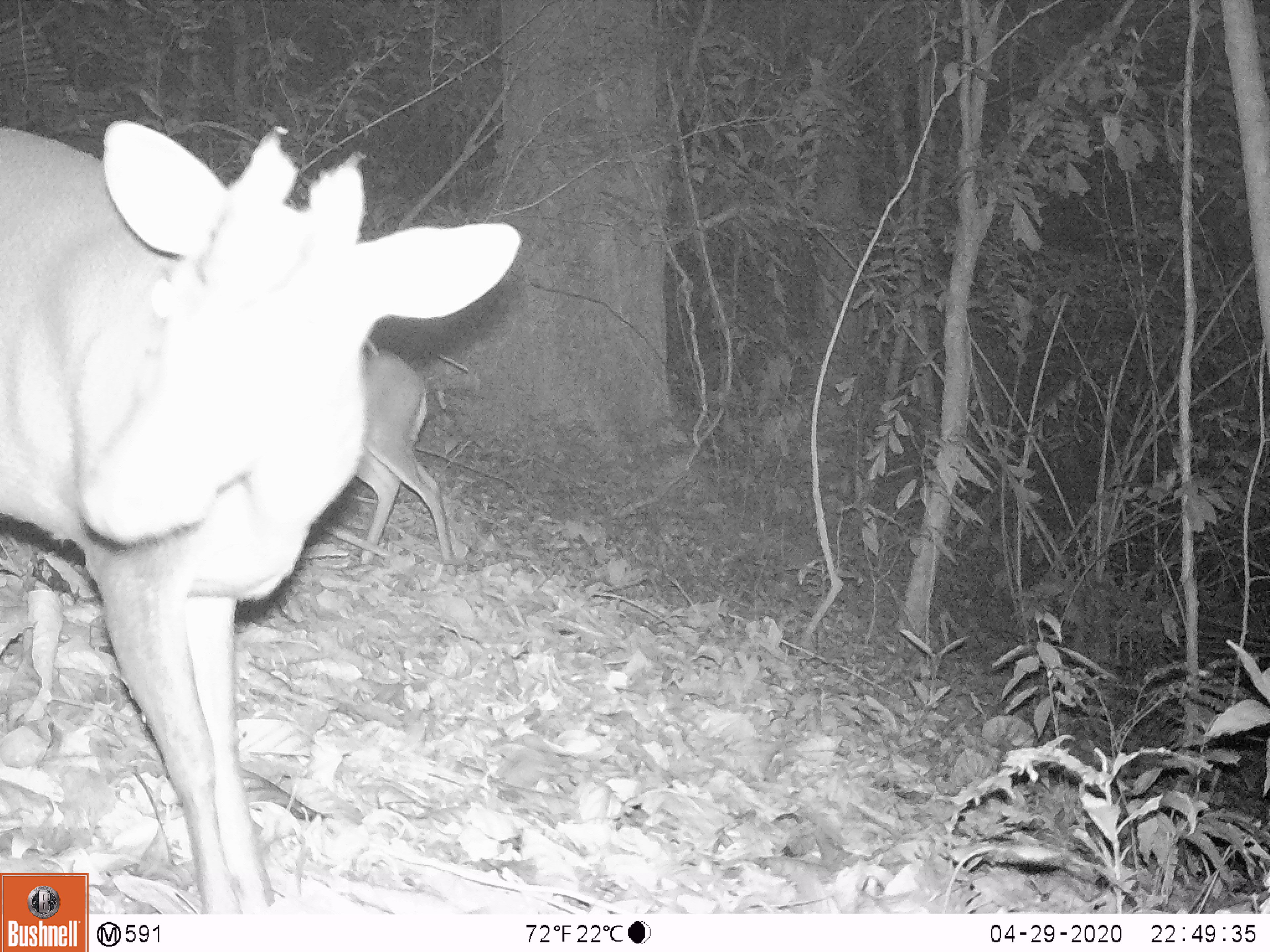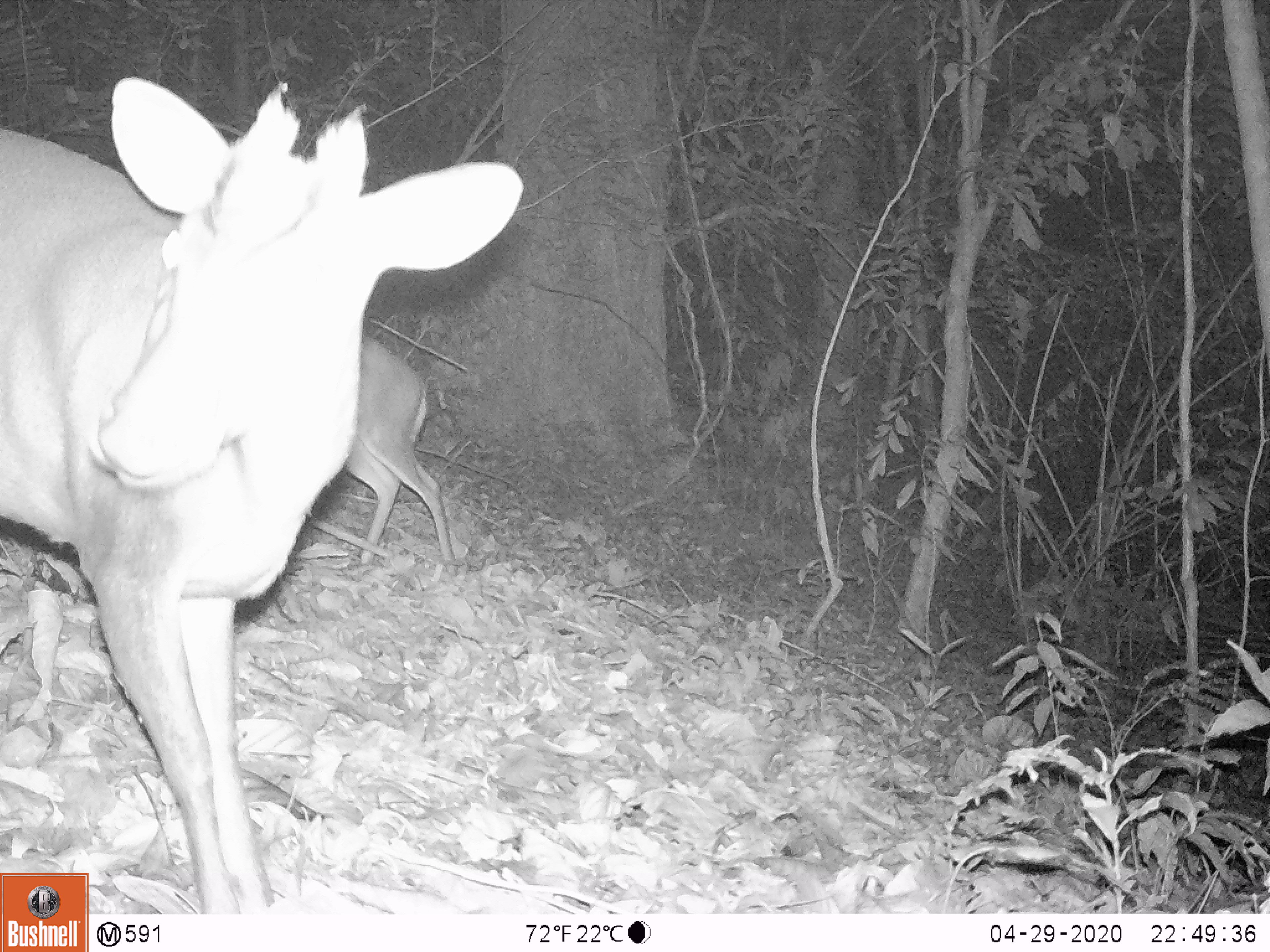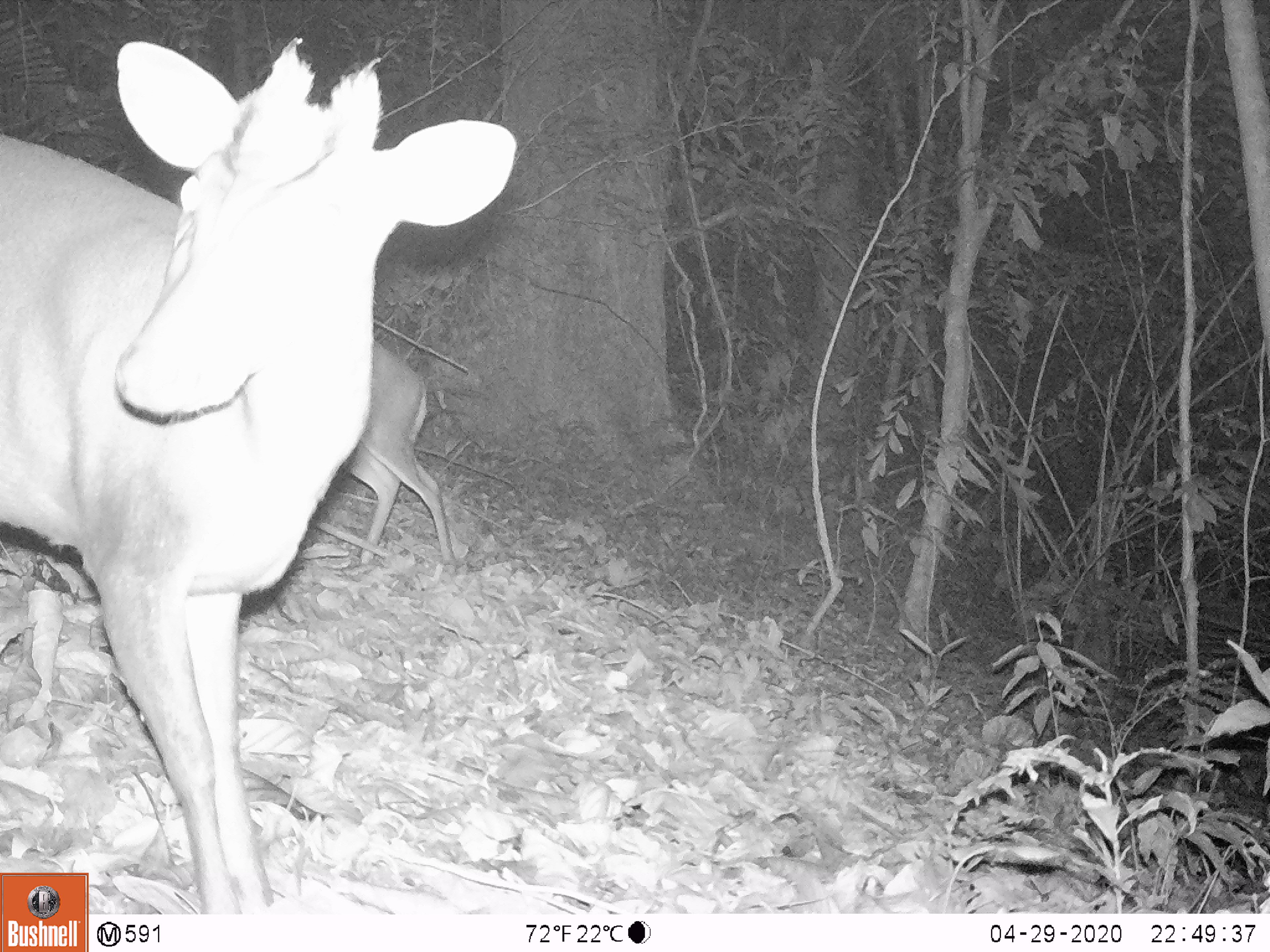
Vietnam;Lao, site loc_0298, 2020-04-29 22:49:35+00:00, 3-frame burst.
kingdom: Animalia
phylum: Chordata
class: Mammalia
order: Artiodactyla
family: Cervidae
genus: Muntiacus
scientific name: Muntiacus rooseveltorum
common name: roosevelt's muntjac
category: roosevelts muntjac group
Roosevelts muntjac group (roosevelt's muntjac) (Muntiacus rooseveltorum). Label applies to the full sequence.